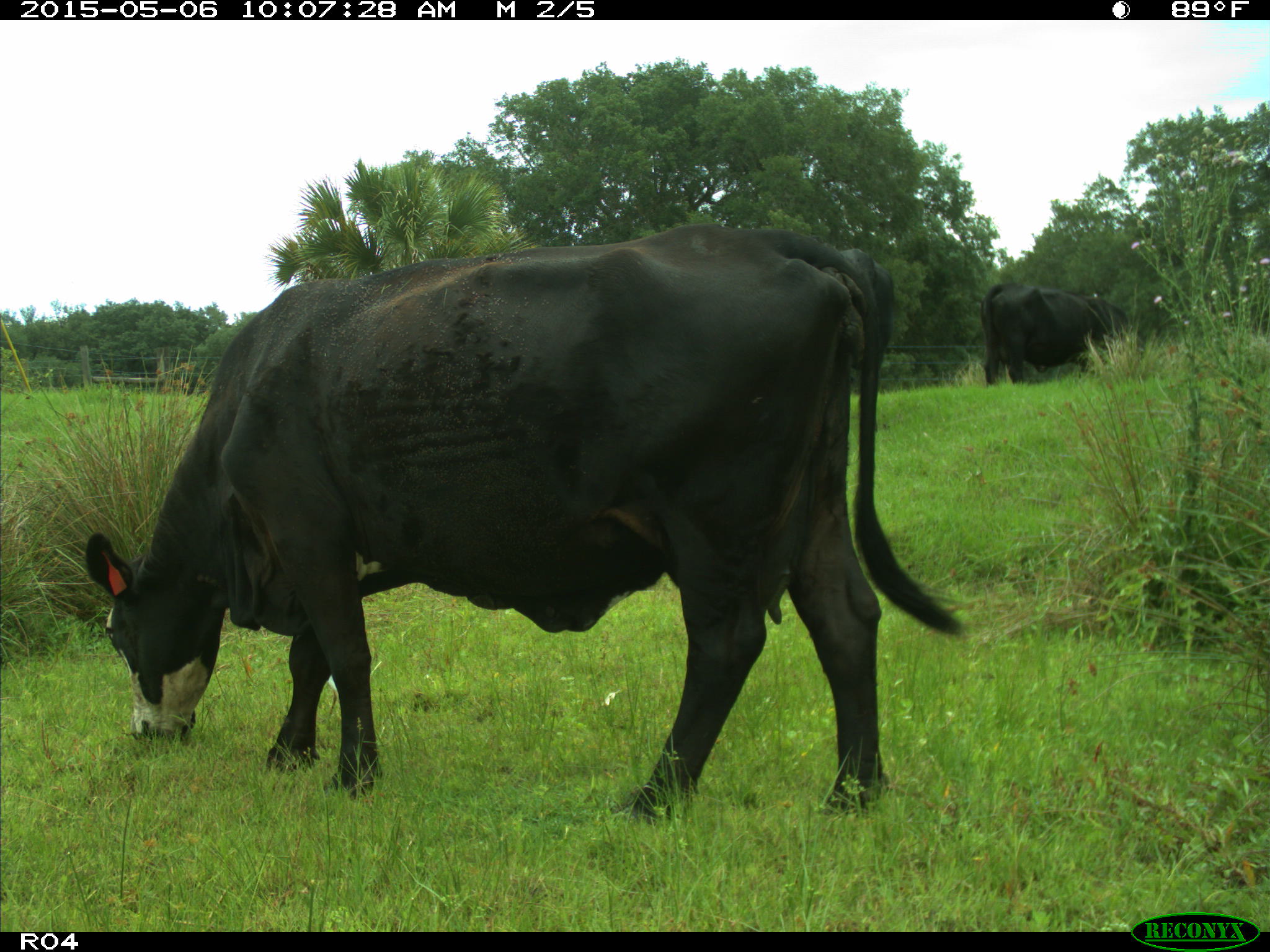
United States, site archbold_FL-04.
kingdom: Animalia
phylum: Chordata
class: Mammalia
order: Artiodactyla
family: Bovidae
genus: Bos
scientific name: Bos taurus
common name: domestic cow